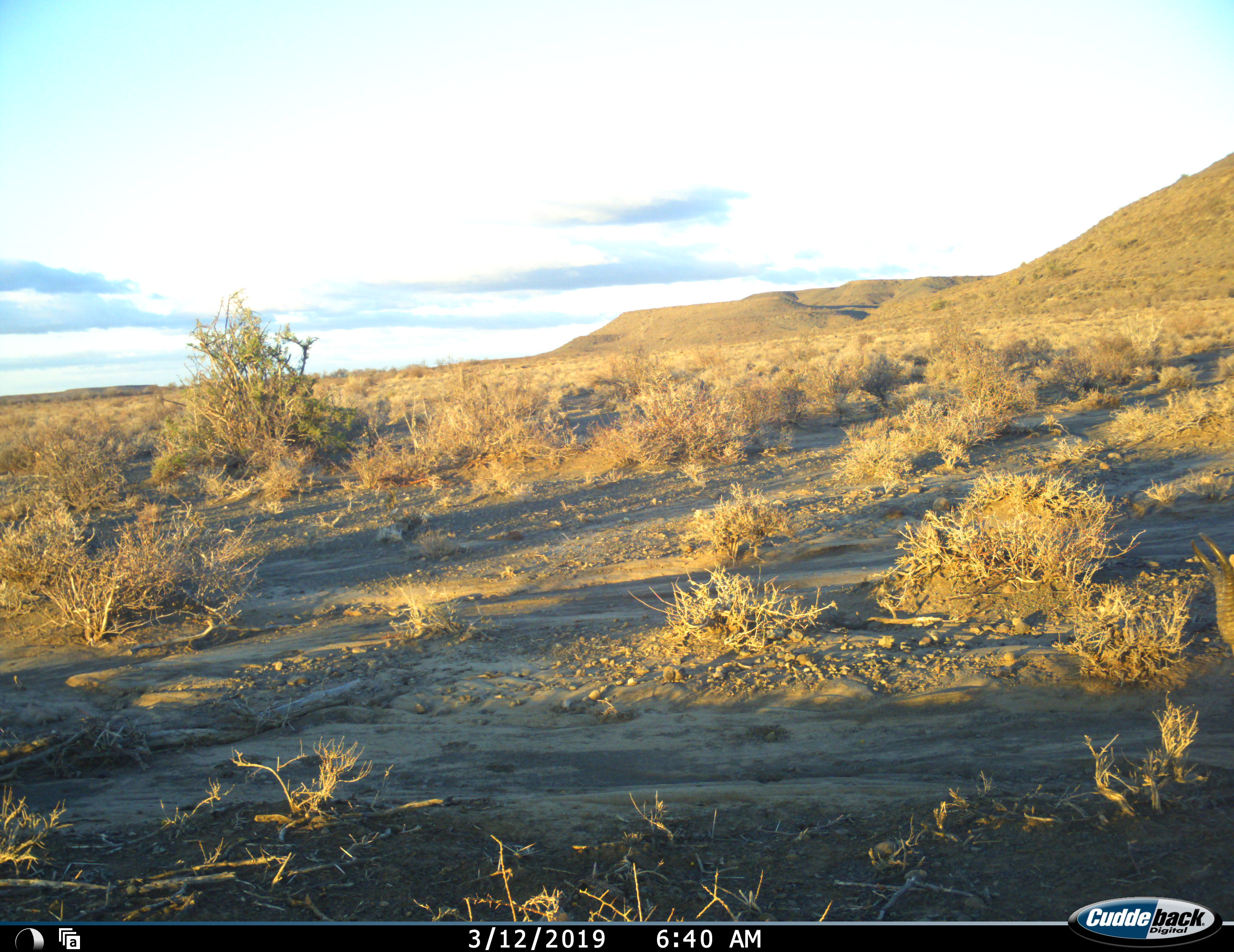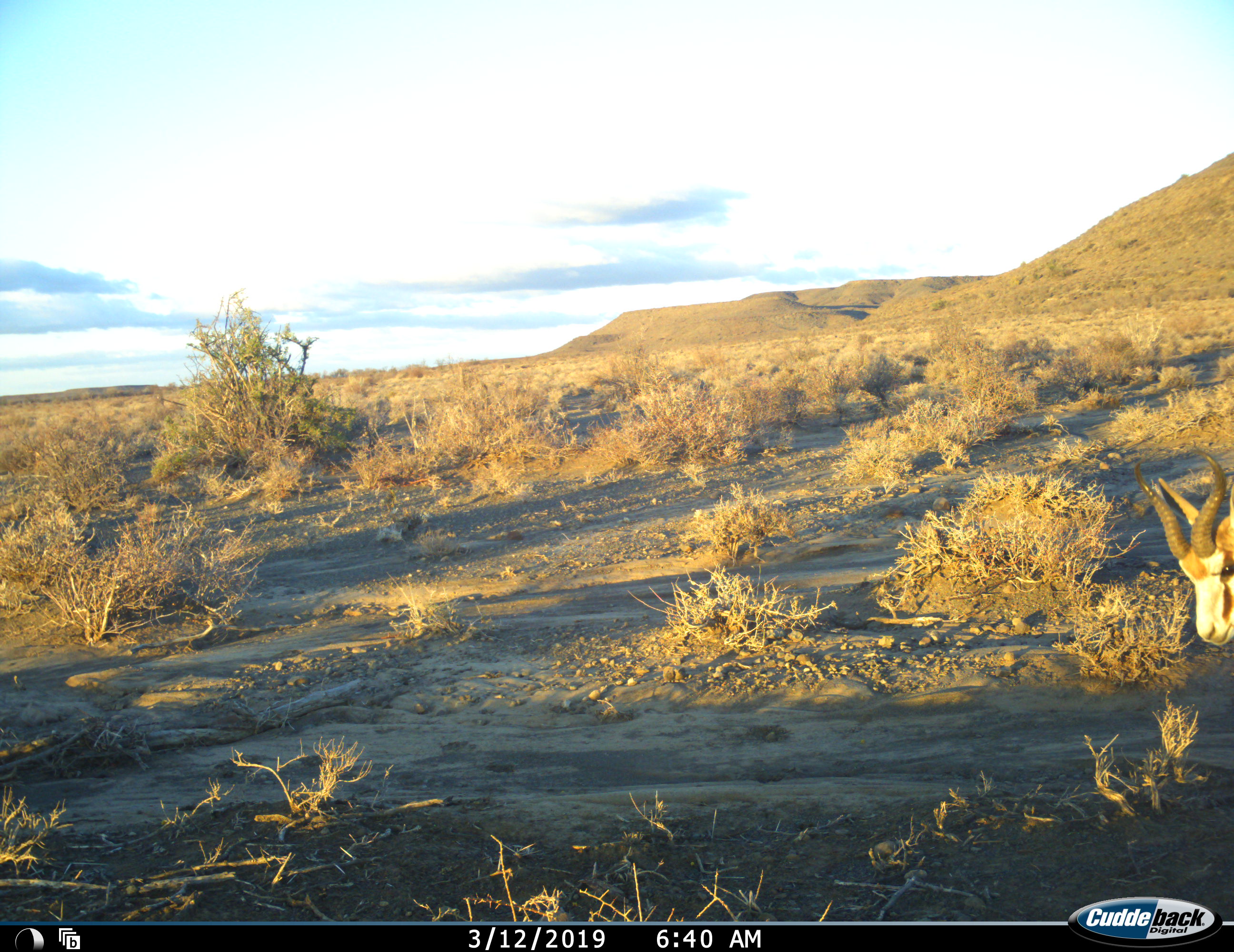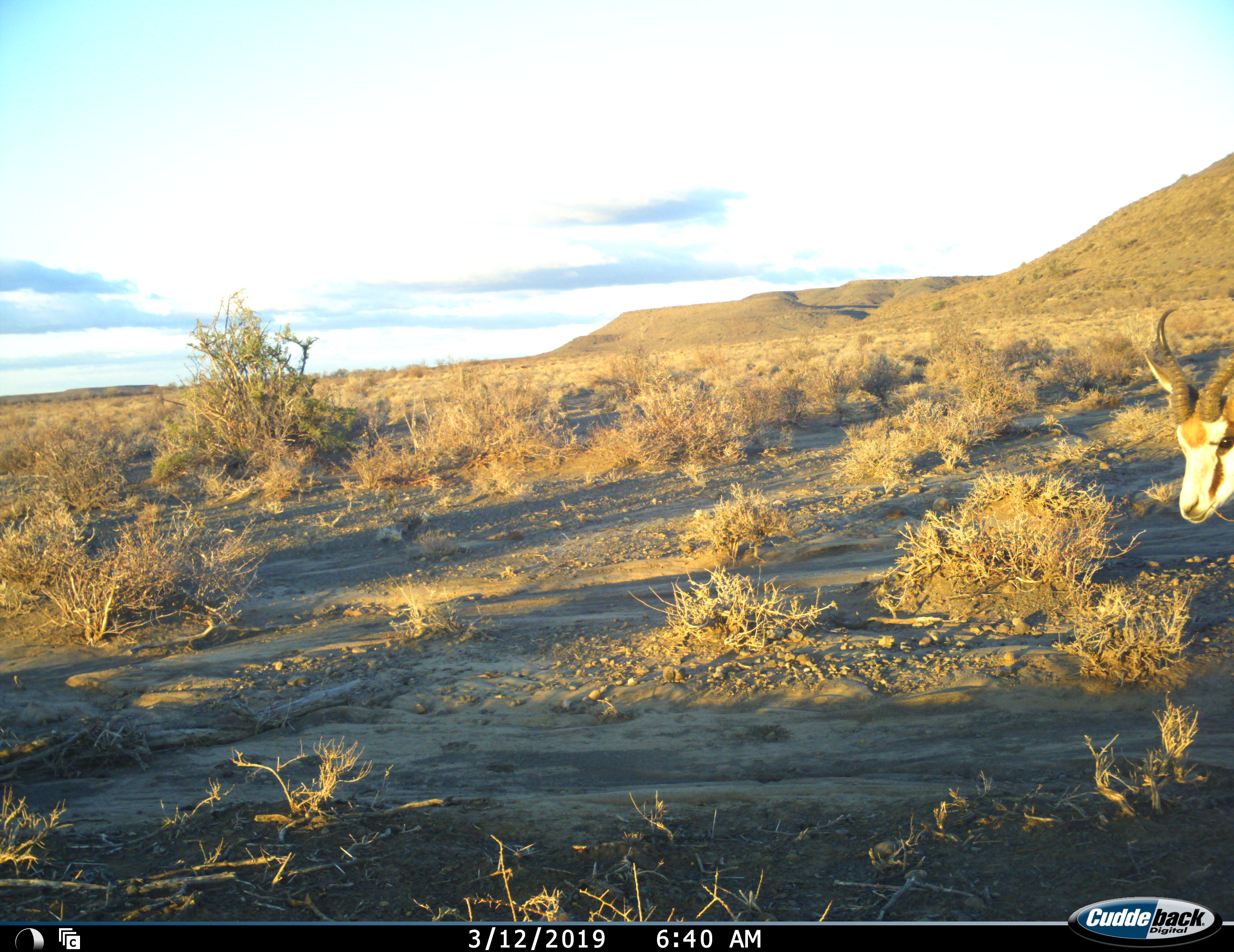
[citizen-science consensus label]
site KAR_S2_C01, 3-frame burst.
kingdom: Animalia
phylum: Chordata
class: Mammalia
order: Artiodactyla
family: Bovidae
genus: Antidorcas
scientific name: Antidorcas marsupialis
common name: springbok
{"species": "springbok (Antidorcas marsupialis)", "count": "1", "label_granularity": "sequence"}